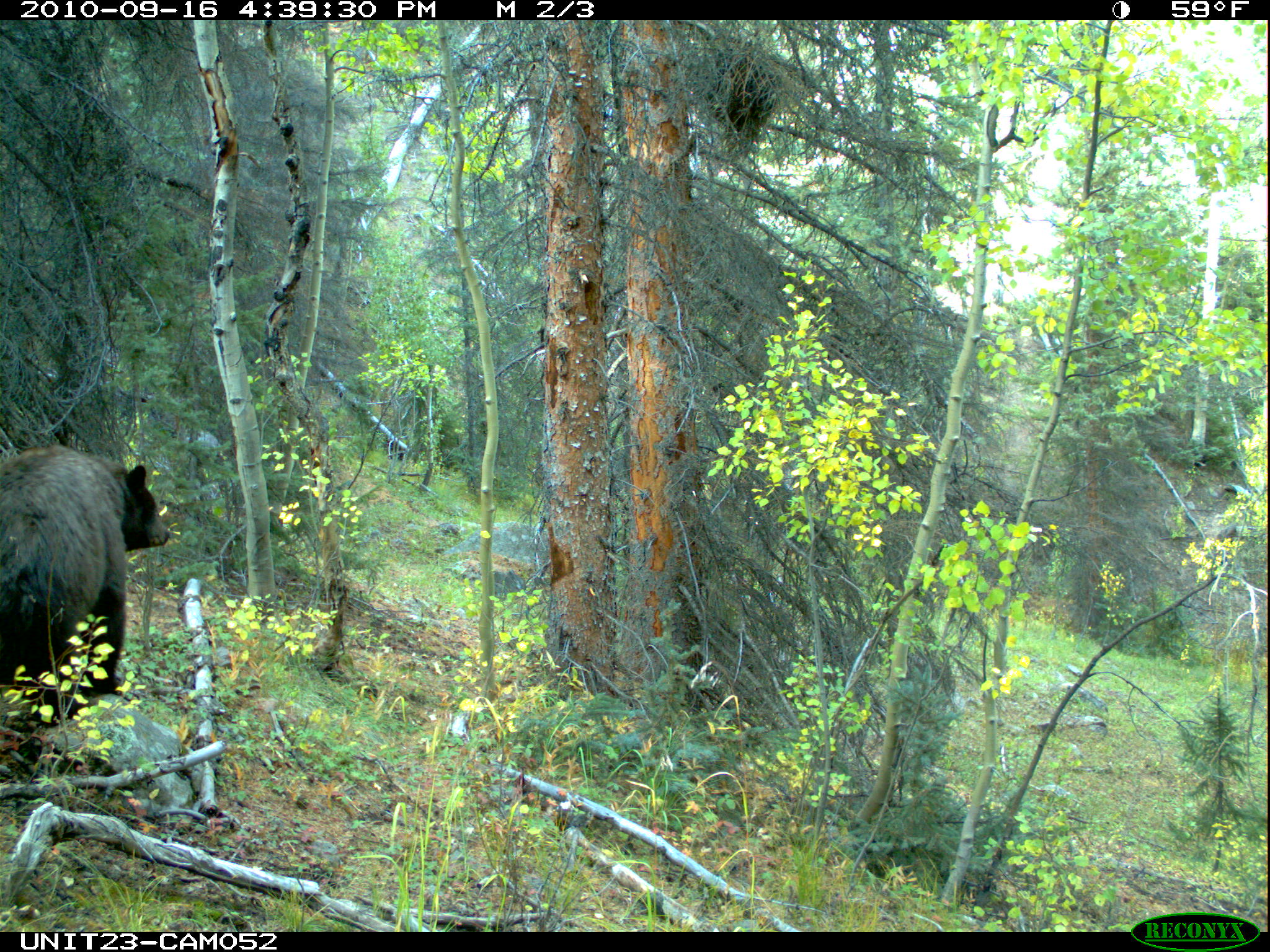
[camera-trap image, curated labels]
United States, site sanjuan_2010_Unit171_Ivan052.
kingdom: Animalia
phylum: Chordata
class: Mammalia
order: Carnivora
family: Ursidae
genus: Ursus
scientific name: Ursus americanus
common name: american black bear